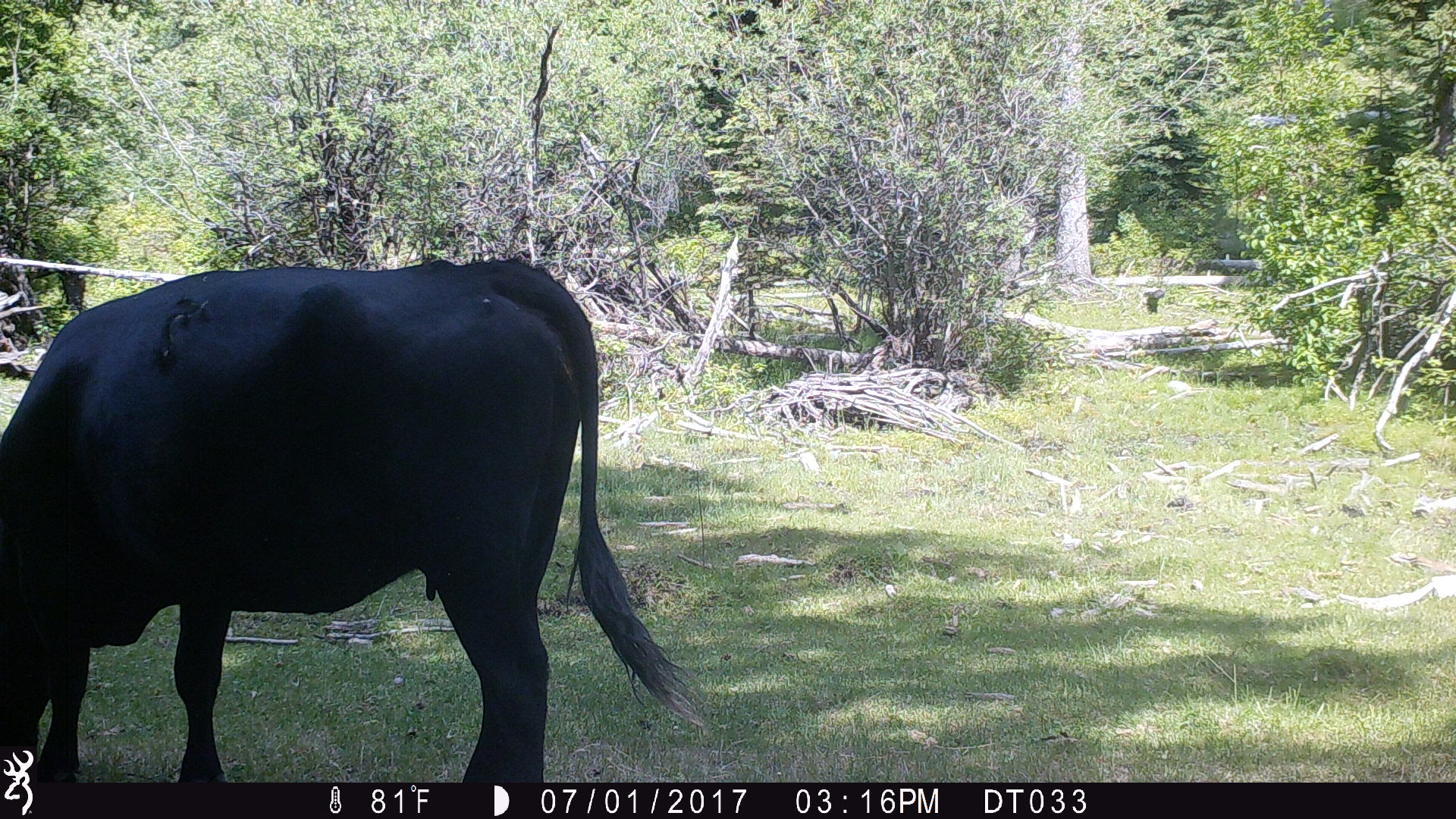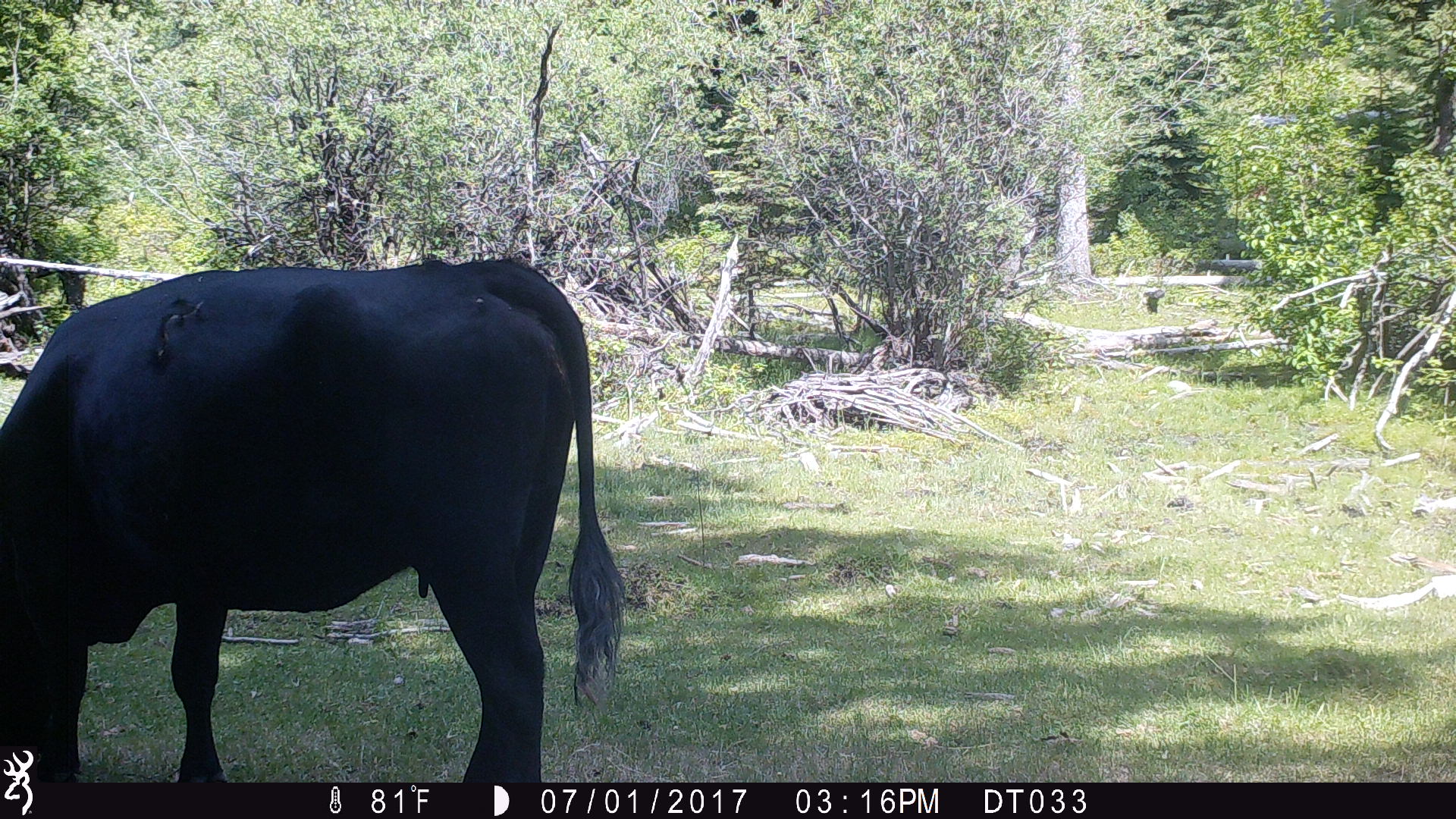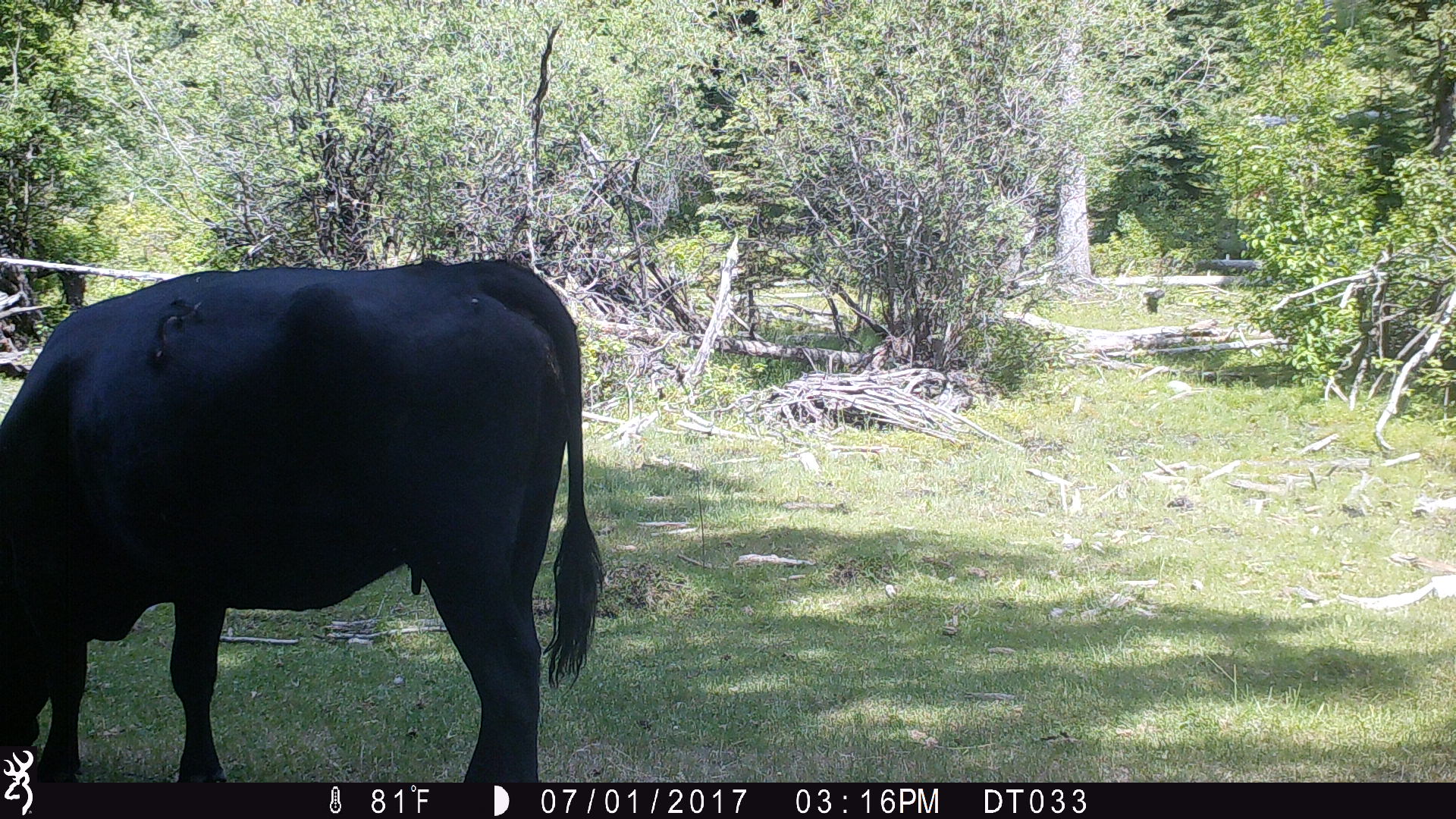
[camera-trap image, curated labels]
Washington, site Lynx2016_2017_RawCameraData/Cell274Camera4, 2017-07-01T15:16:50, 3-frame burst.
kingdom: Animalia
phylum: Chordata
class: Mammalia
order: Artiodactyla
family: Bovidae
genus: Bos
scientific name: Bos taurus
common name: domestic cattle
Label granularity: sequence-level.